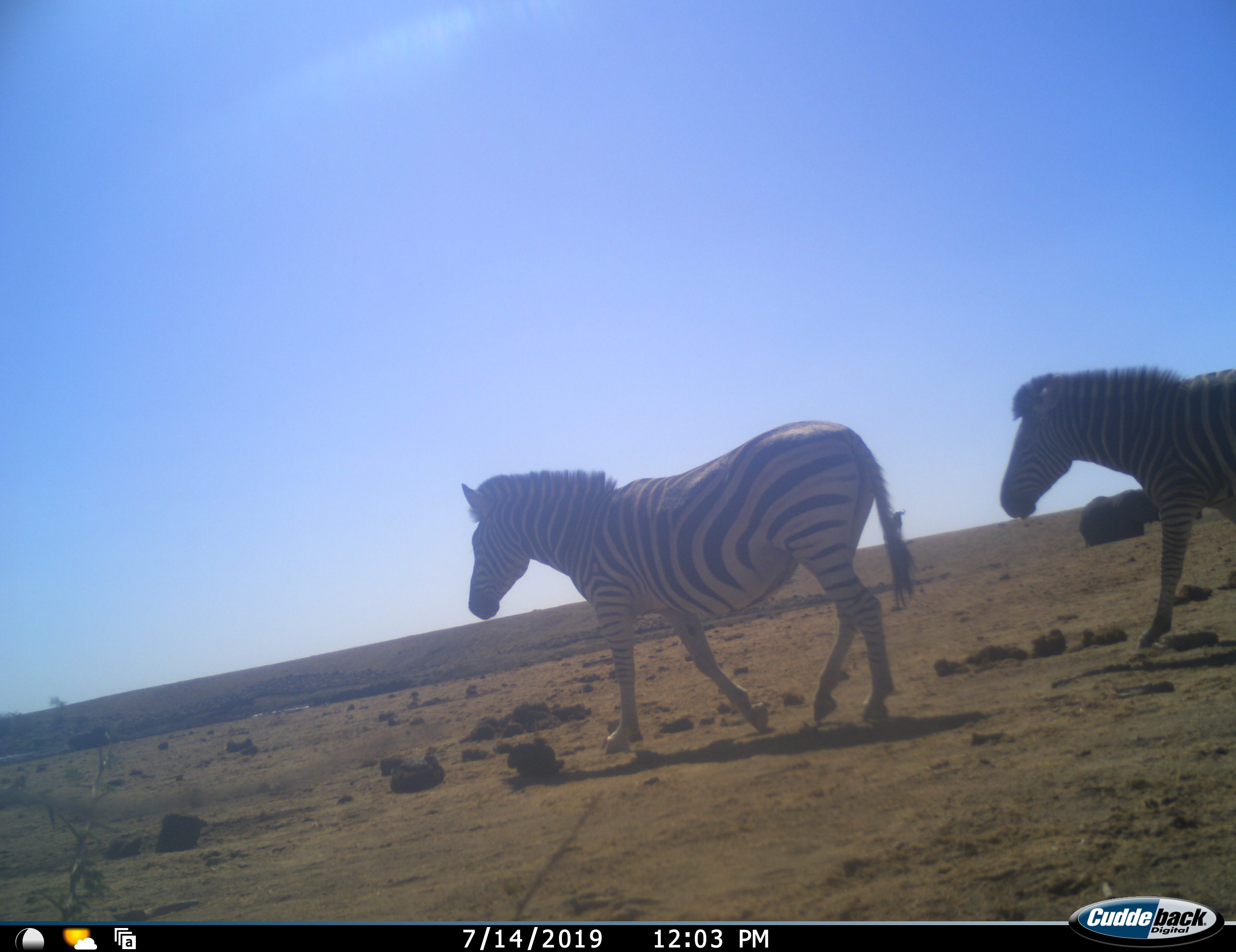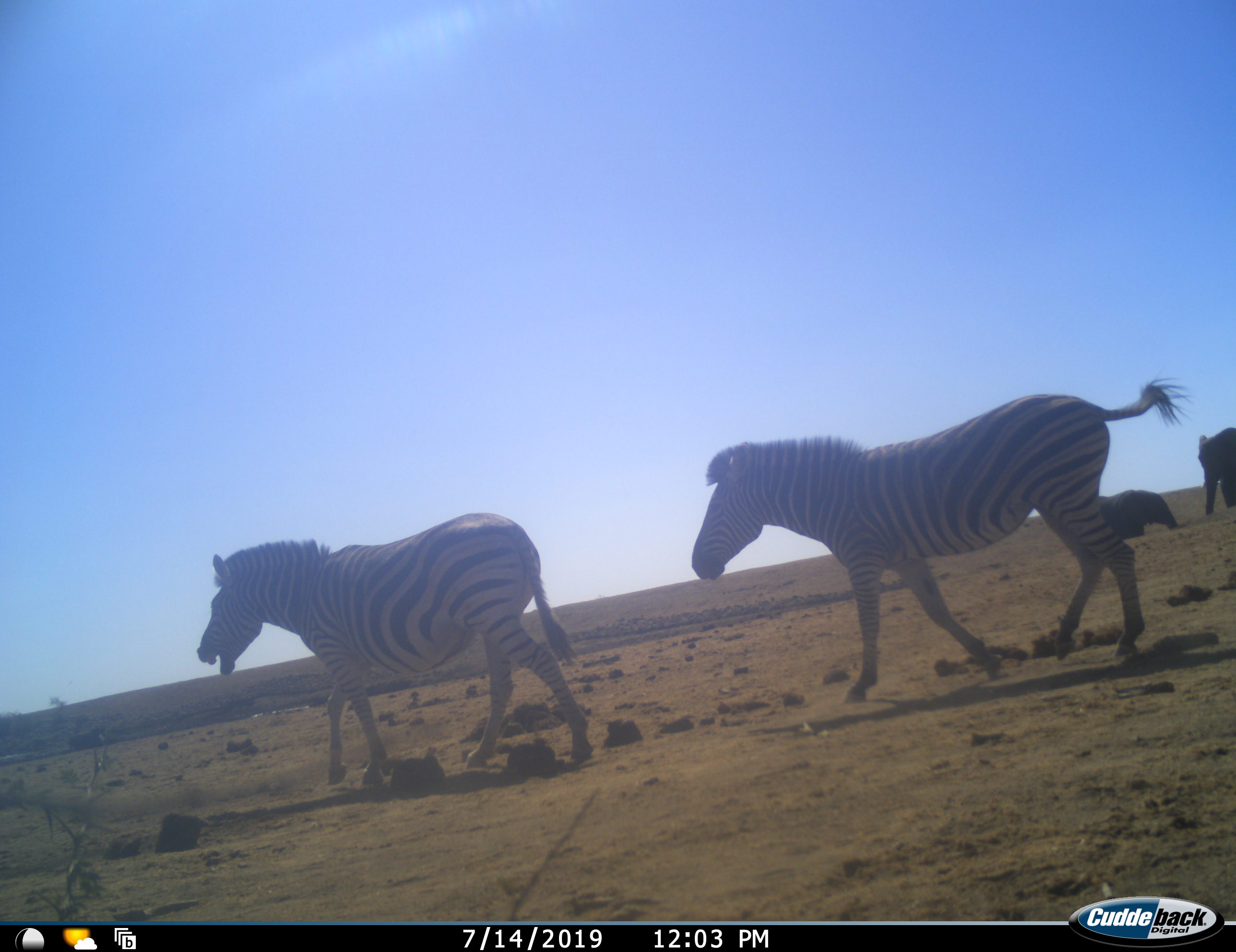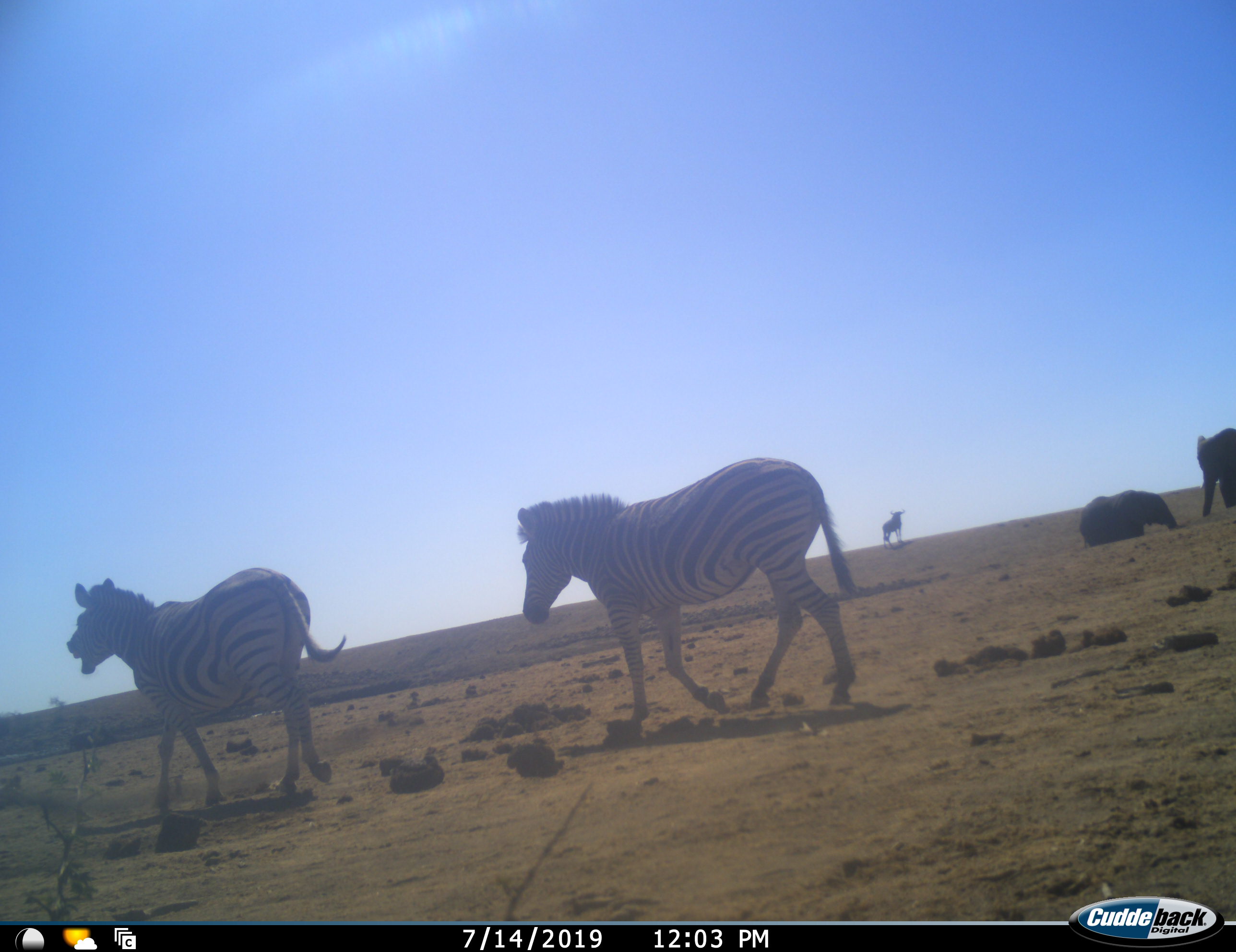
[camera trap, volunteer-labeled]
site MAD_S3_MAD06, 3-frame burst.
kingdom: Animalia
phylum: Chordata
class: Mammalia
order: Proboscidea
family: Elephantidae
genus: Loxodonta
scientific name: Loxodonta africana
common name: african bush elephant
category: elephant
Elephant (african bush elephant) (Loxodonta africana), count 2. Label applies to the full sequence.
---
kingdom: Animalia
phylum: Chordata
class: Mammalia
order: Perissodactyla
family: Equidae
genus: Equus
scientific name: Equus quagga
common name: plains zebra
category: zebraplains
Zebraplains (plains zebra) (Equus quagga), count 2. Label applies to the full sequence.